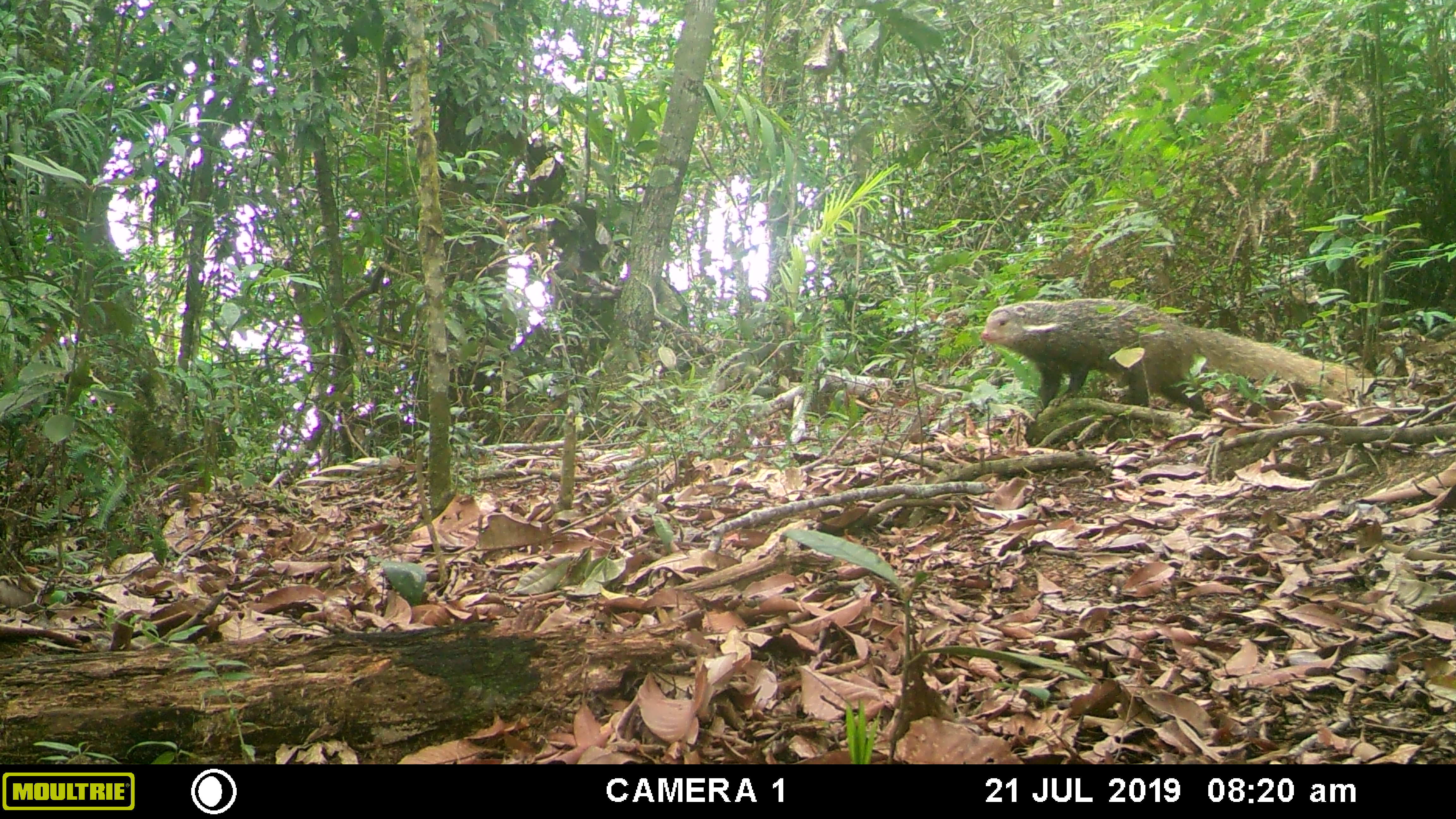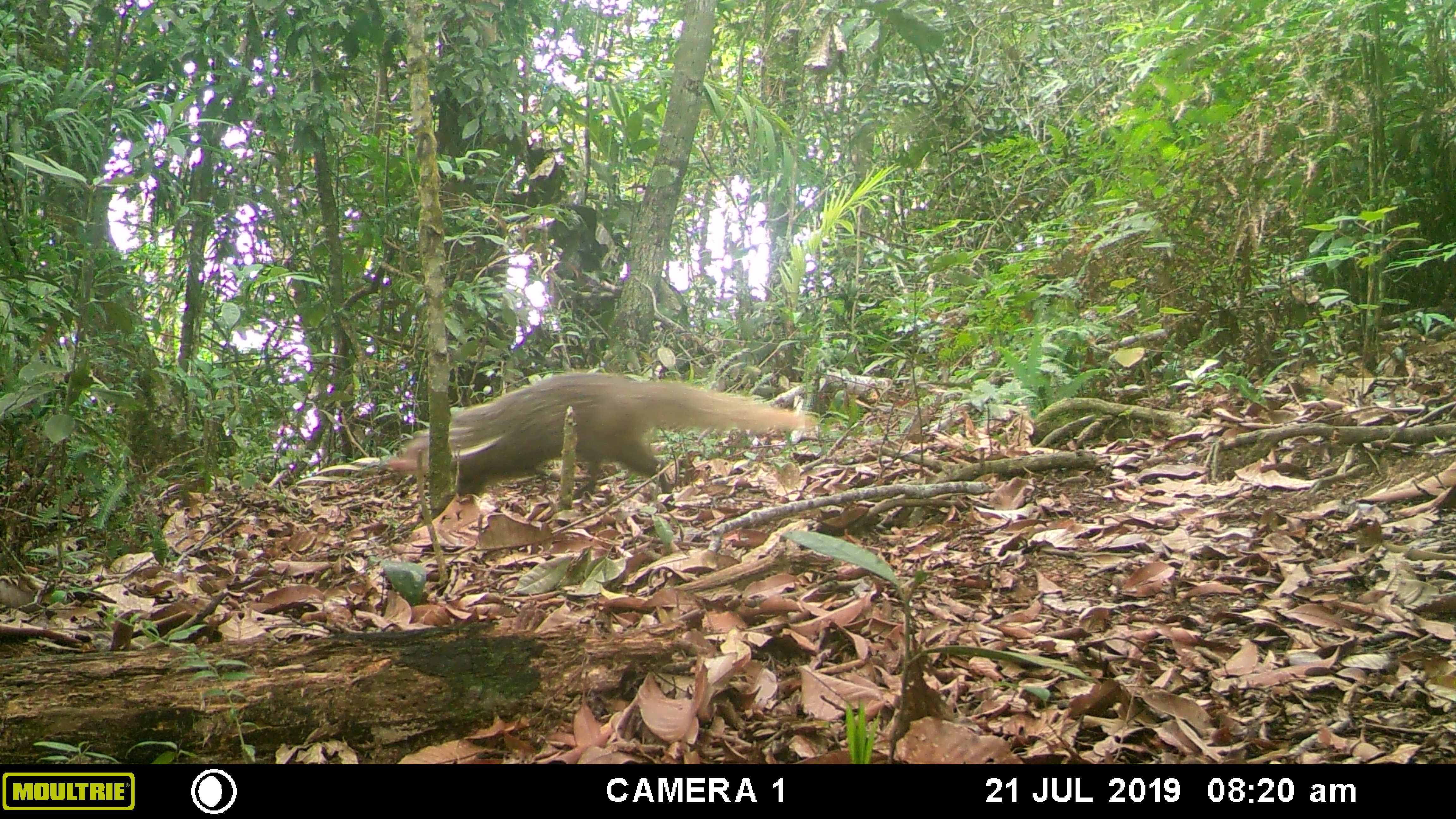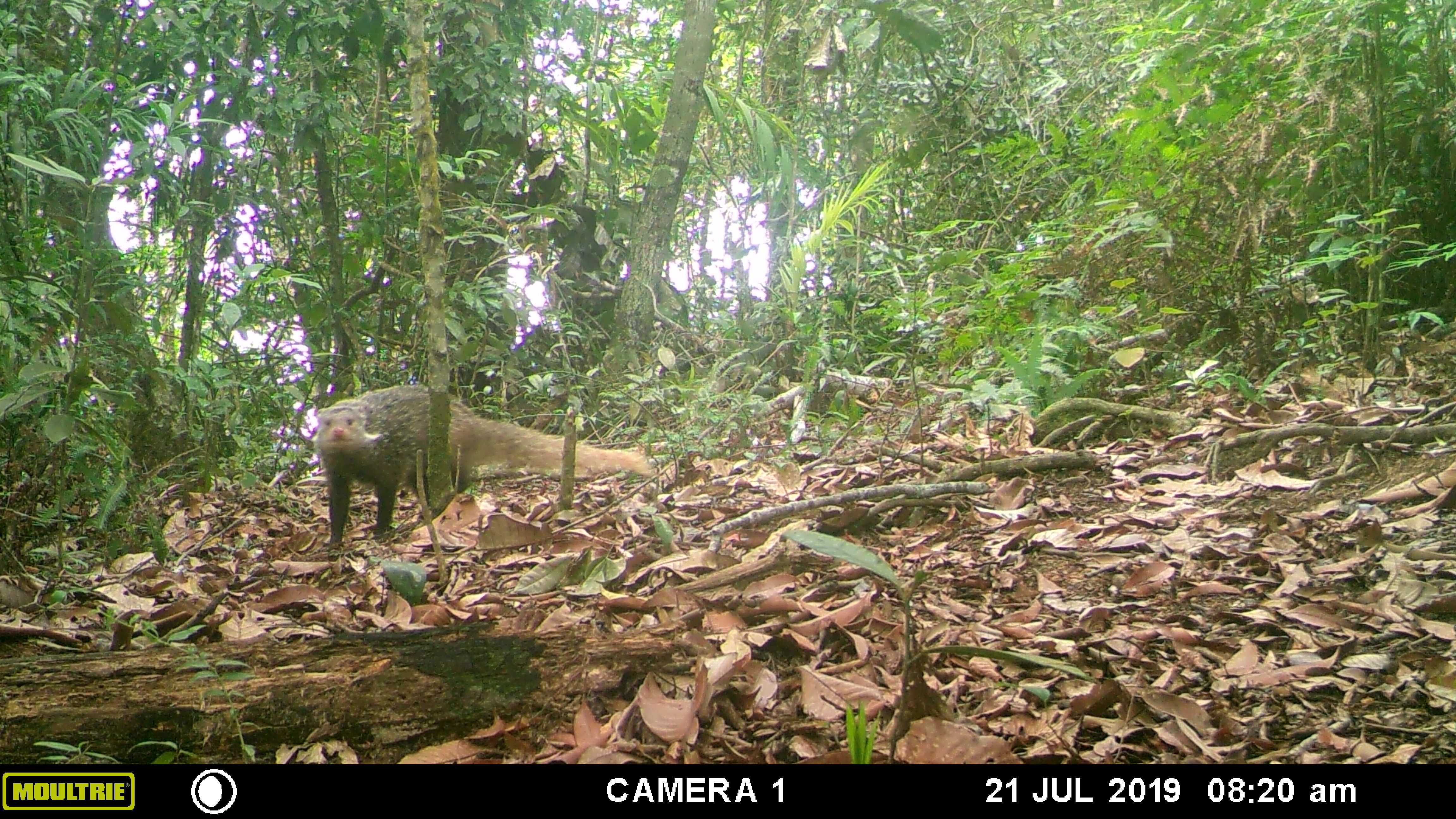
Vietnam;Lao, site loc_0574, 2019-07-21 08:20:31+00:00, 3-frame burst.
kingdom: Animalia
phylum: Chordata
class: Mammalia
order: Carnivora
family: Herpestidae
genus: Urva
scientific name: Urva urva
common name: crab-eating mongoose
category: crab eating mongoose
Crab eating mongoose (crab-eating mongoose) (Urva urva). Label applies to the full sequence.